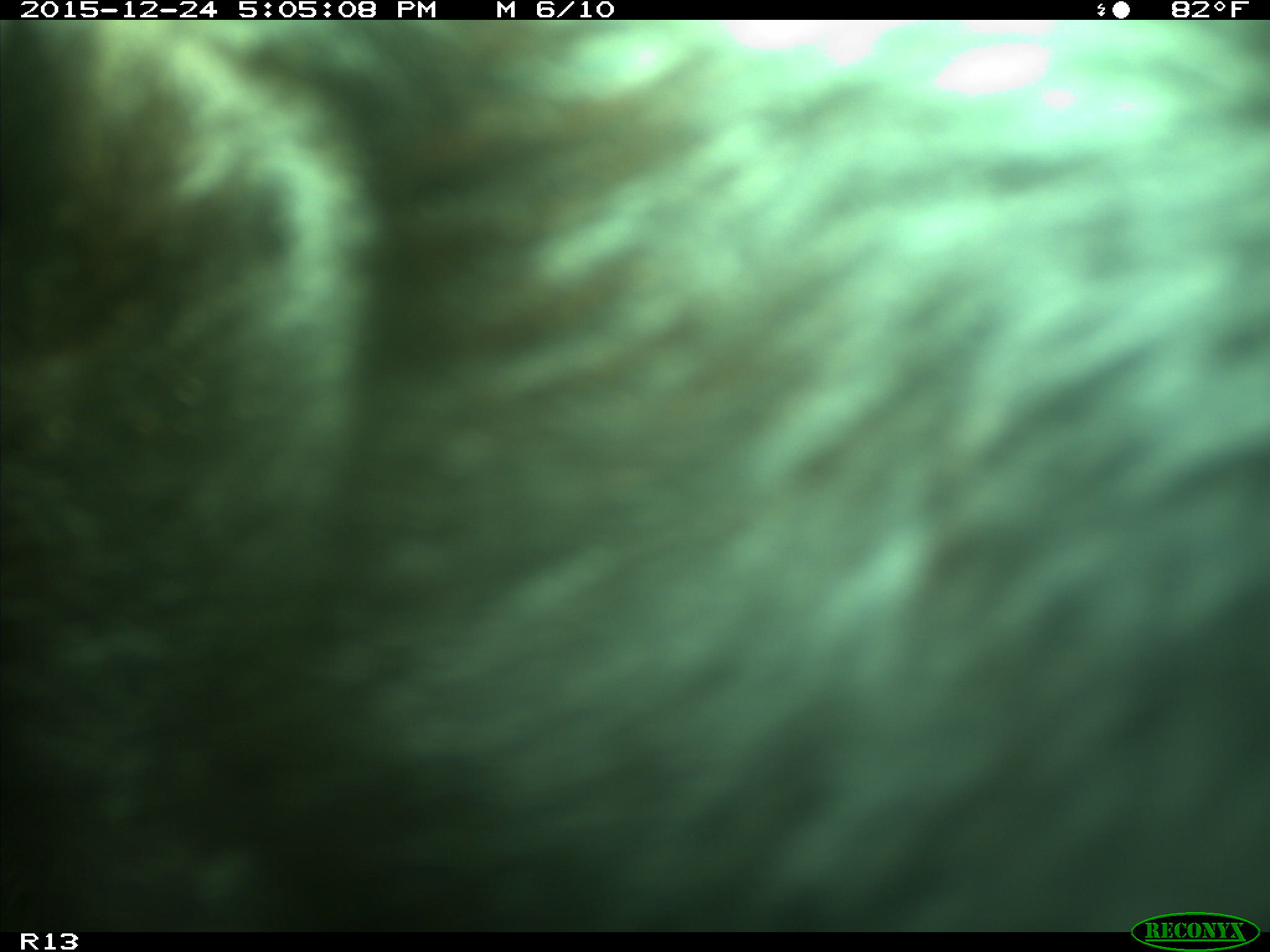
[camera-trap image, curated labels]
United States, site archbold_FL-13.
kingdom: Animalia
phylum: Chordata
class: Mammalia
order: Artiodactyla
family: Bovidae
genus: Bos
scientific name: Bos taurus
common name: domestic cow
Bos taurus (domestic cow).